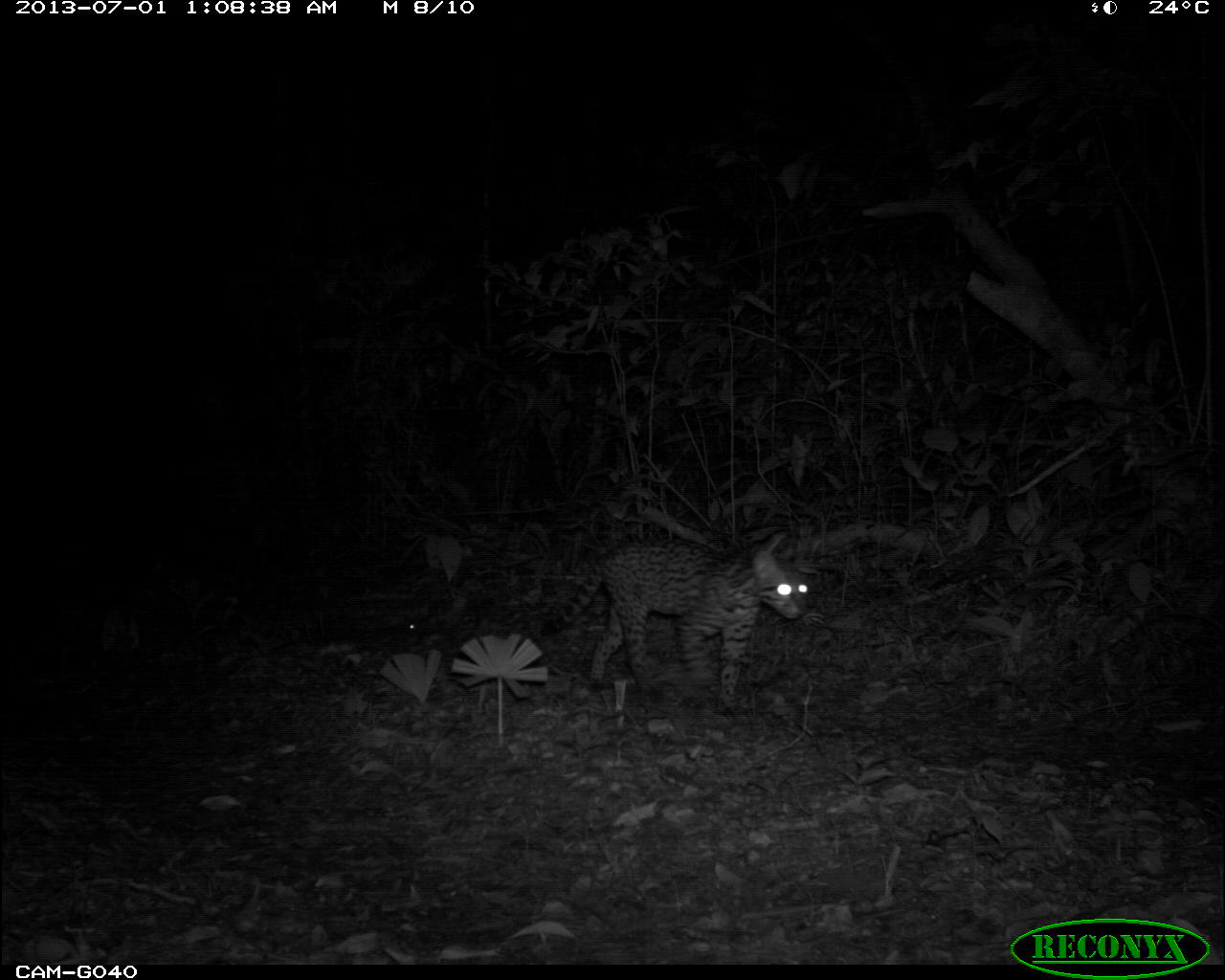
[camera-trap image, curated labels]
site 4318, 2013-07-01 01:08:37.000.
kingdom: Animalia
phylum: Chordata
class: Mammalia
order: Carnivora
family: Felidae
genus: Leopardus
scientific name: Leopardus pardalis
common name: ocelot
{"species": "Leopardus pardalis (ocelot)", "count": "1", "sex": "female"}